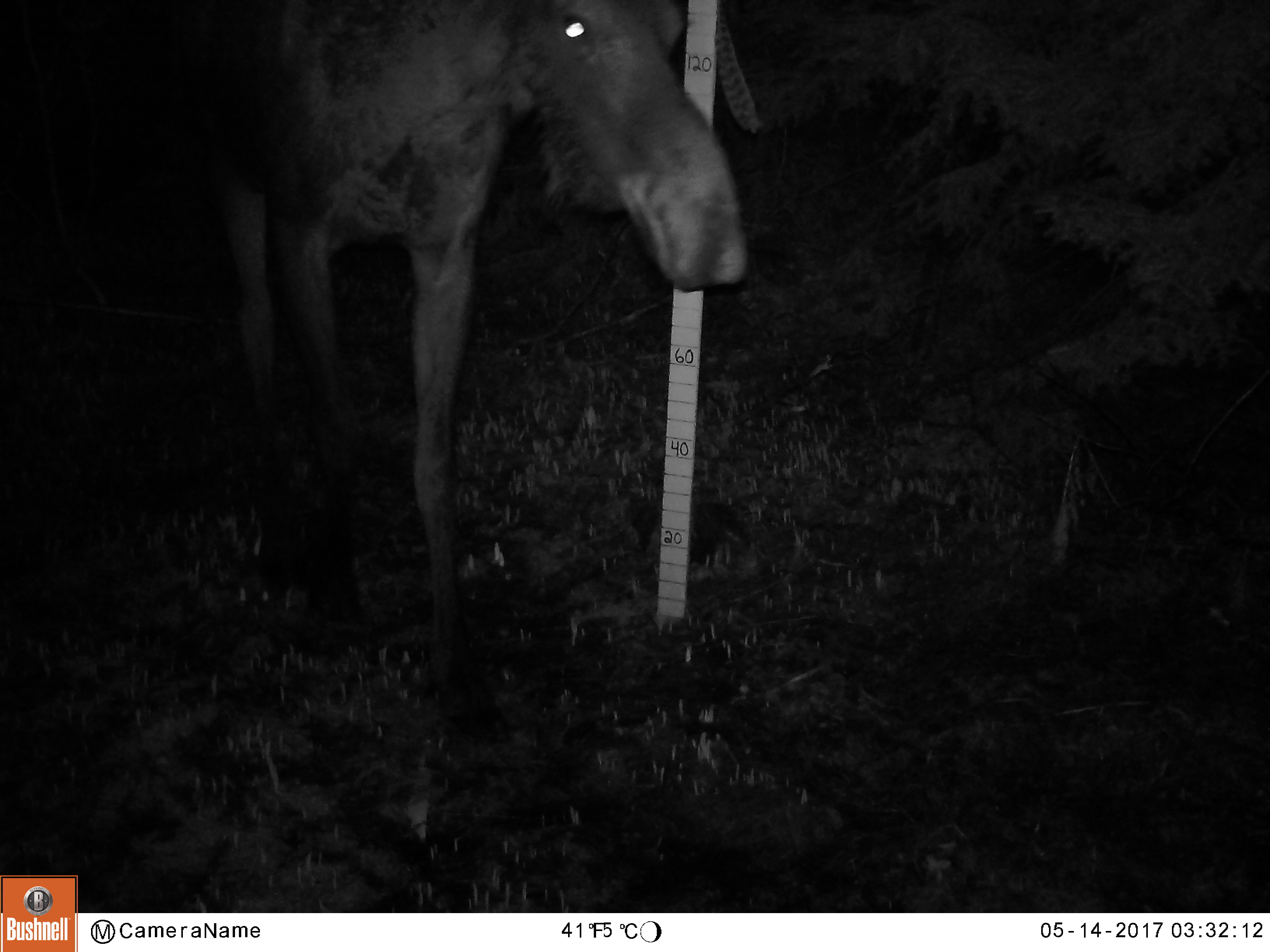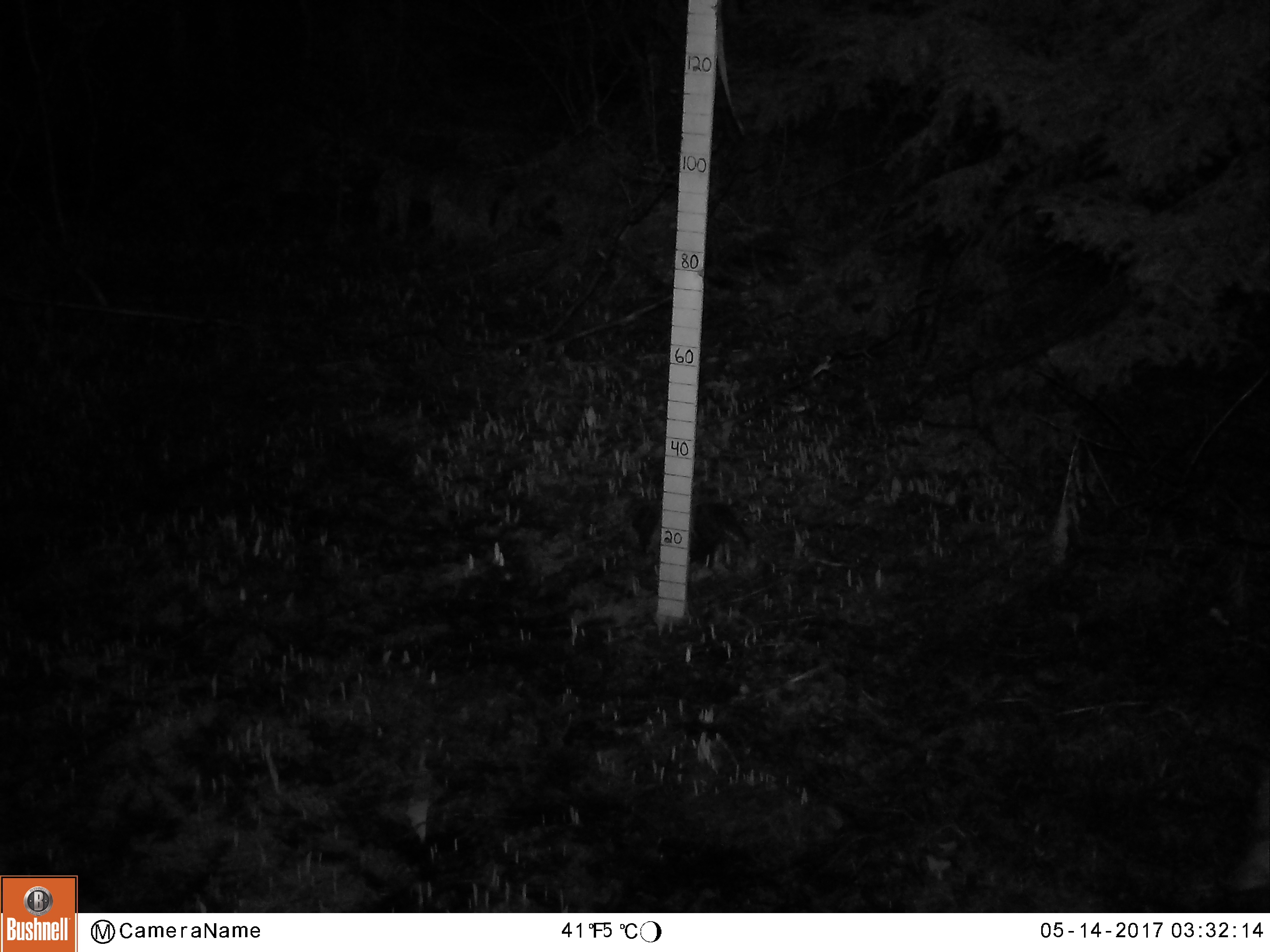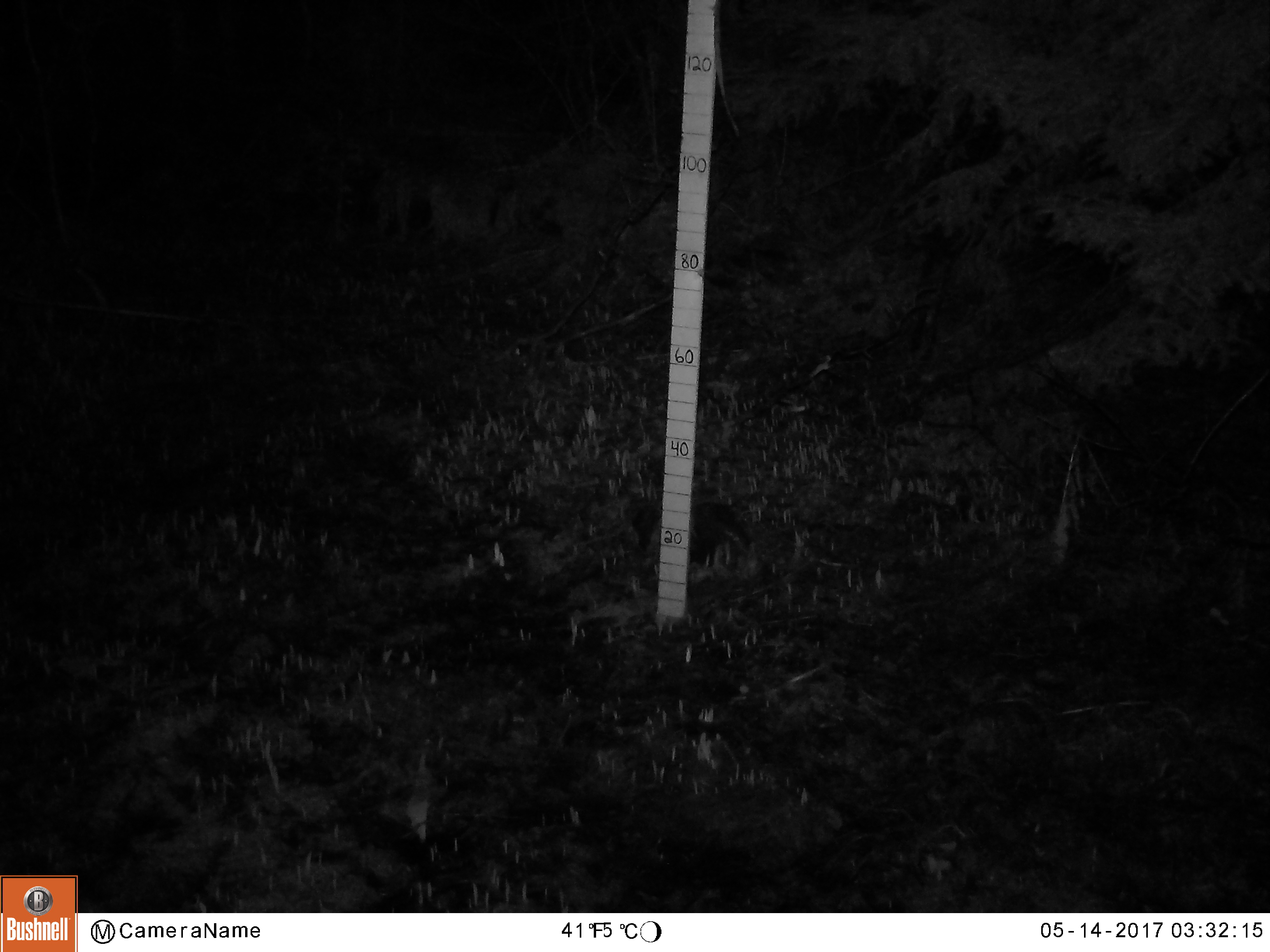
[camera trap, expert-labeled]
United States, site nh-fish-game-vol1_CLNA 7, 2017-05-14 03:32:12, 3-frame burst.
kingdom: Animalia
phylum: Chordata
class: Mammalia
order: Artiodactyla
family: Cervidae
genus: Alces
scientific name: Alces alces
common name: moose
Moose (Alces alces).